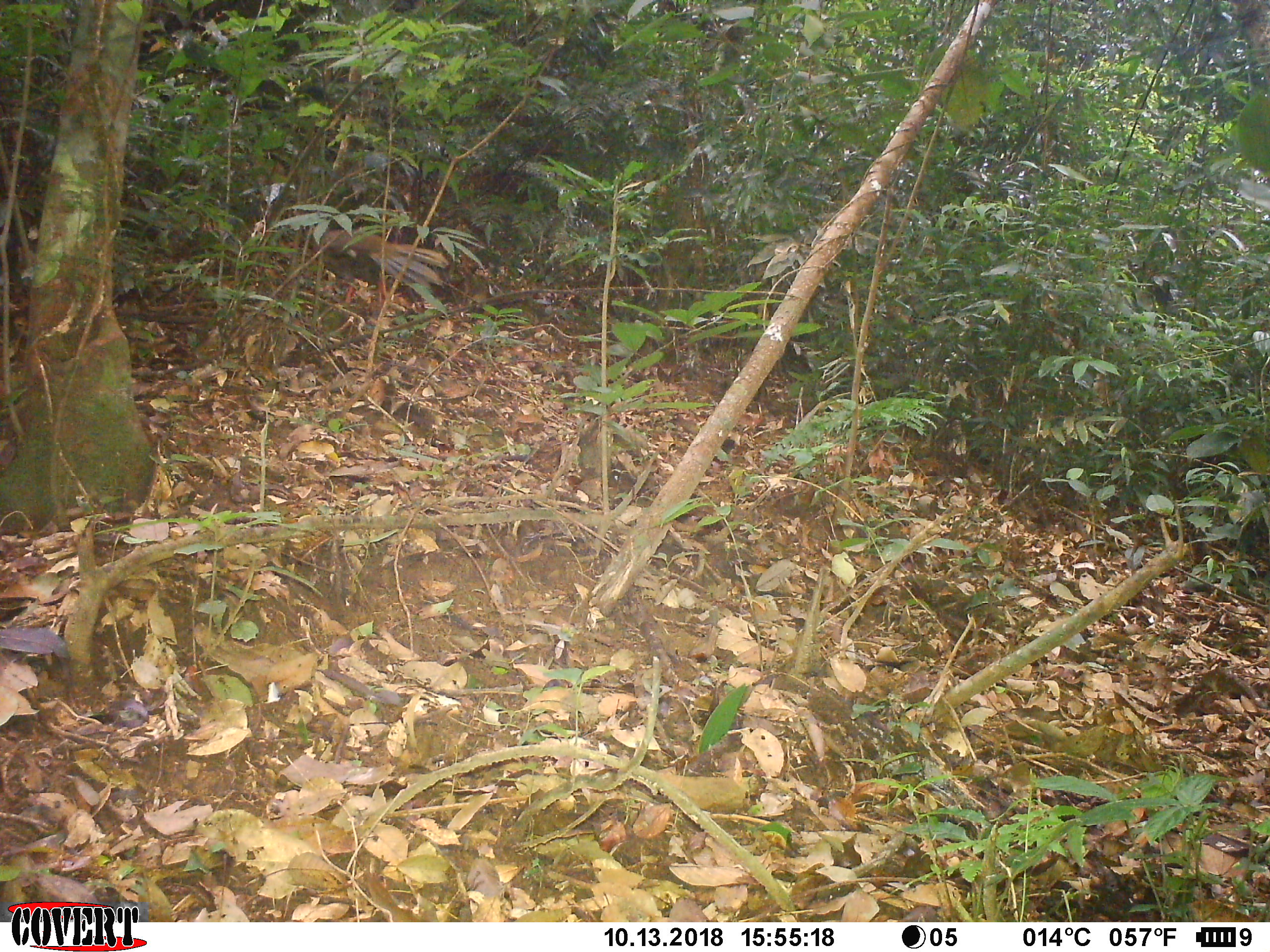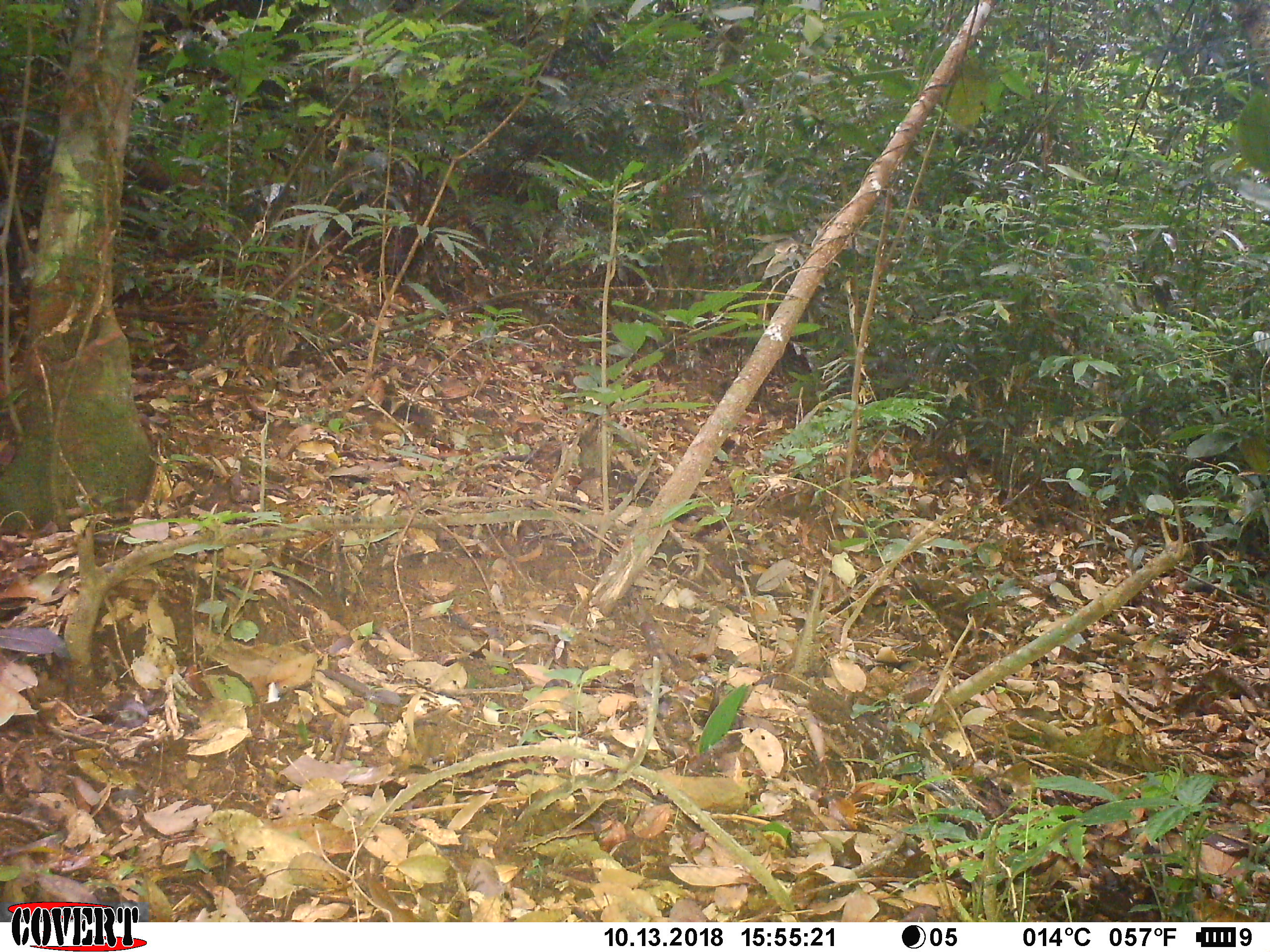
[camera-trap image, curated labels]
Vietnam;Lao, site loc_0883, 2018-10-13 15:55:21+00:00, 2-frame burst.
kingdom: Animalia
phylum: Chordata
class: Aves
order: Galliformes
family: Phasianidae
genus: Lophura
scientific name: Lophura nycthemera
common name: silver pheasant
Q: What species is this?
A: Silver pheasant (Lophura nycthemera).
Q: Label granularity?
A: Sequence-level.